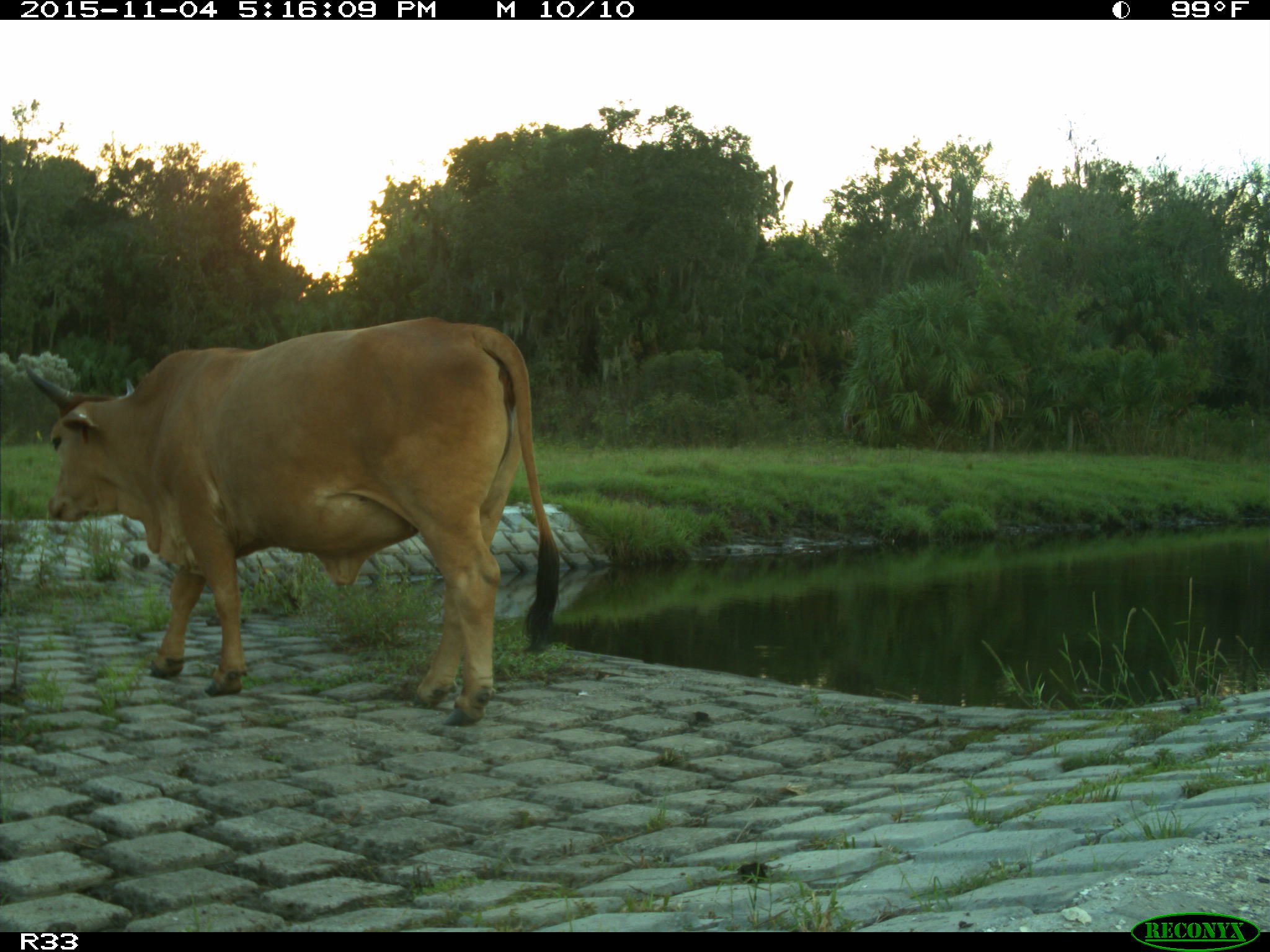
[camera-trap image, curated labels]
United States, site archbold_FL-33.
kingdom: Animalia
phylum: Chordata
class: Mammalia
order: Artiodactyla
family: Bovidae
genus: Bos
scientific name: Bos taurus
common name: domestic cow